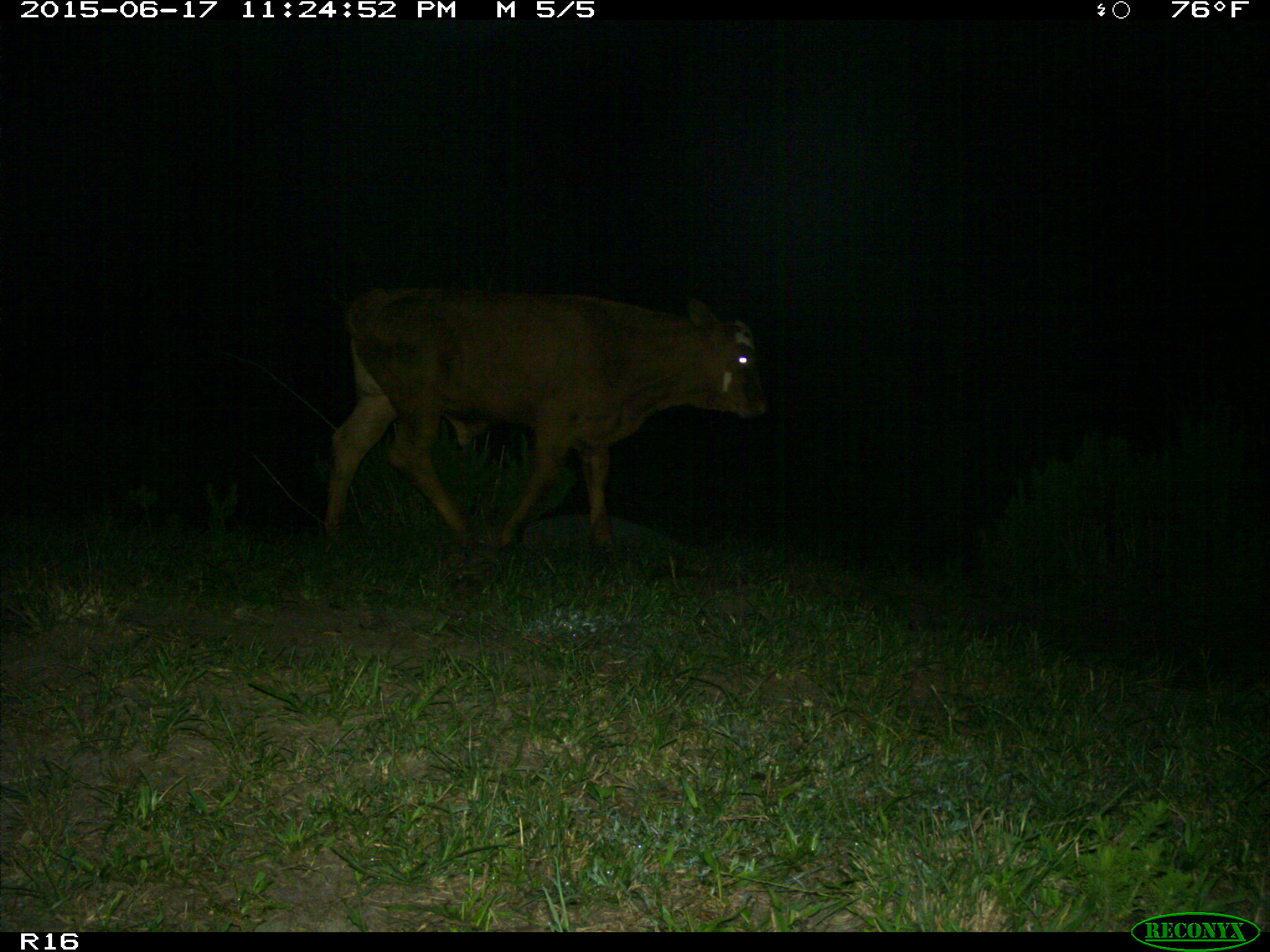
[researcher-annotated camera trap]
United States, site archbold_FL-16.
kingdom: Animalia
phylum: Chordata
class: Mammalia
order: Artiodactyla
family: Bovidae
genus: Bos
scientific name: Bos taurus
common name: domestic cow